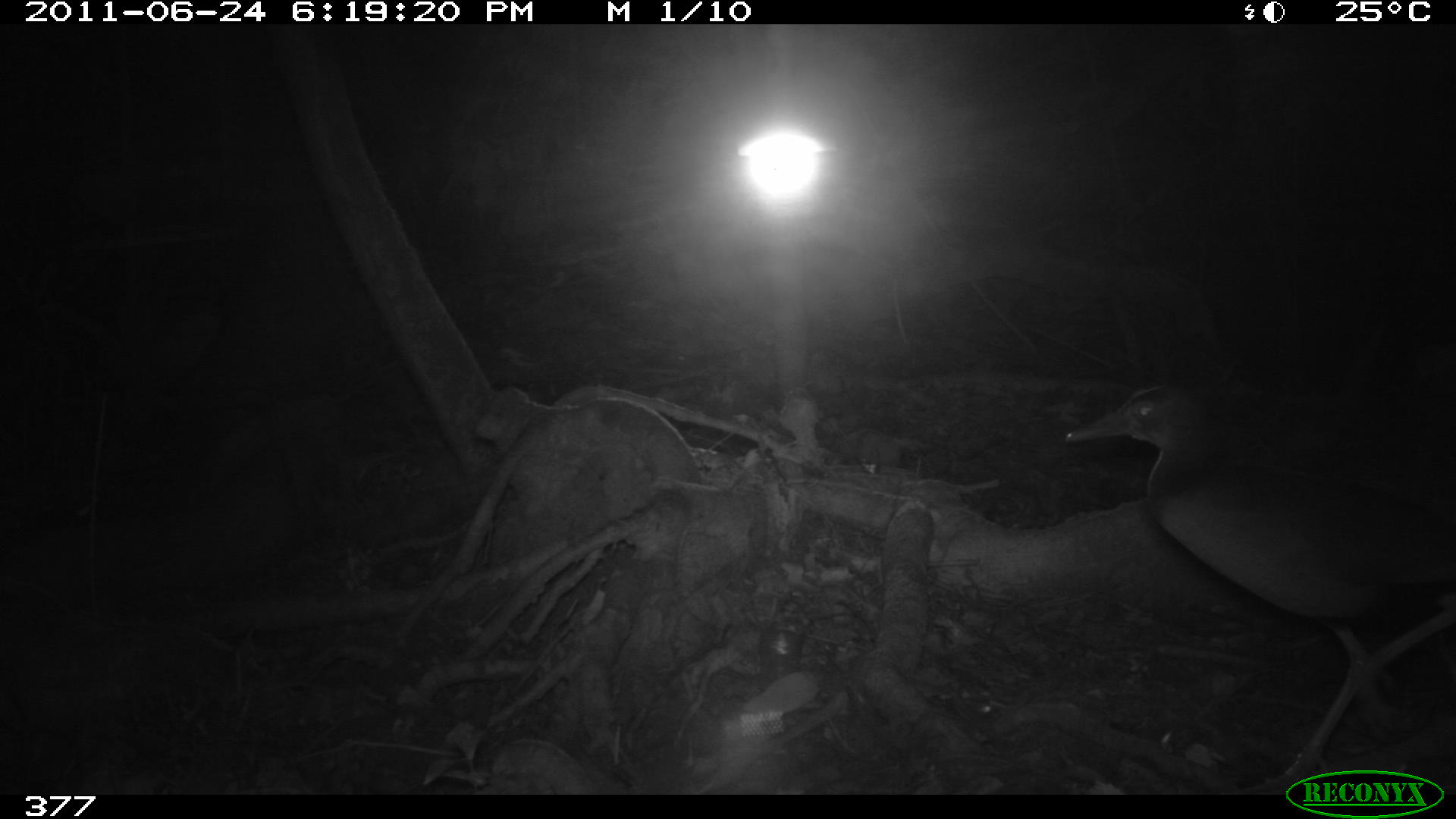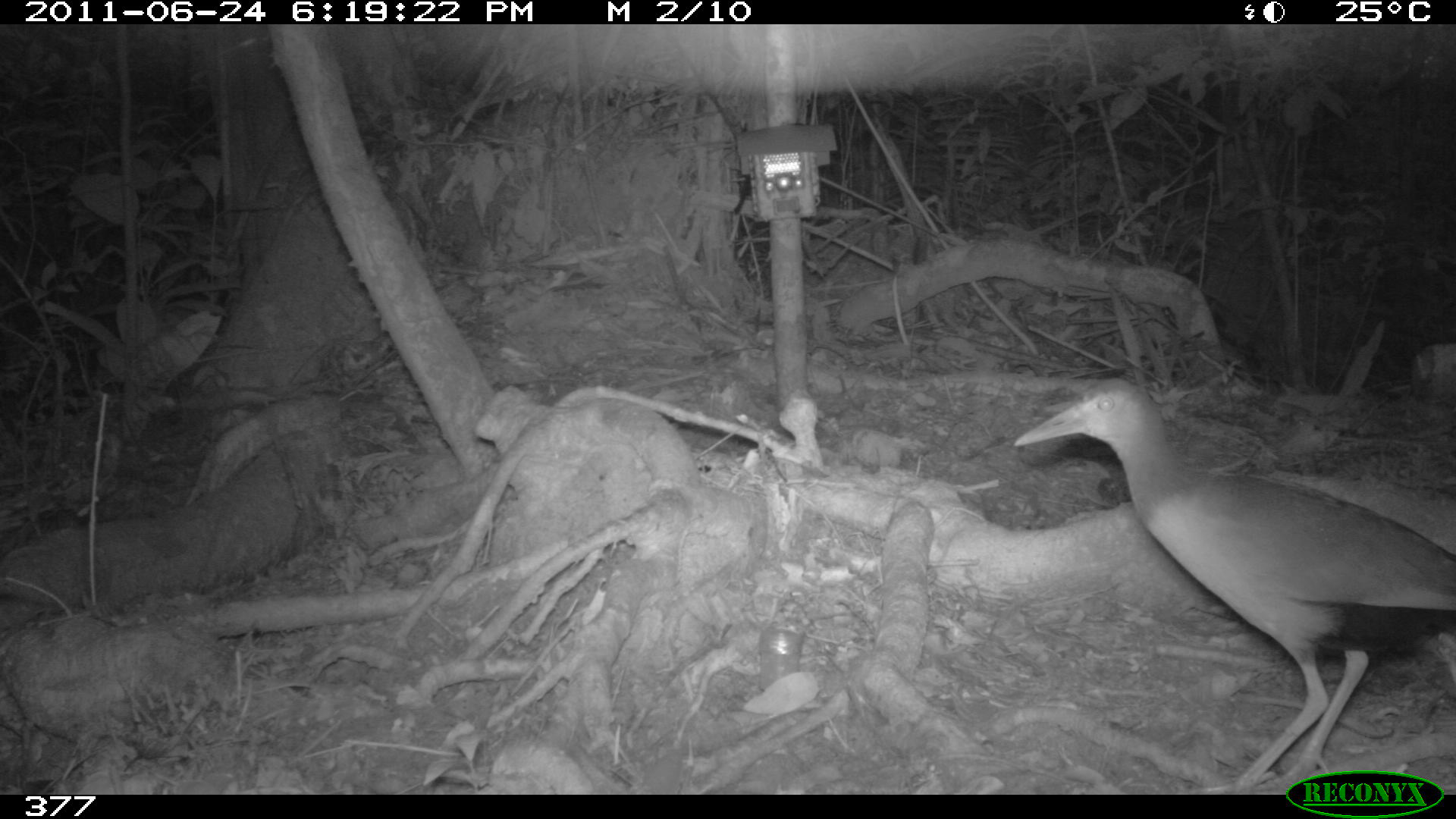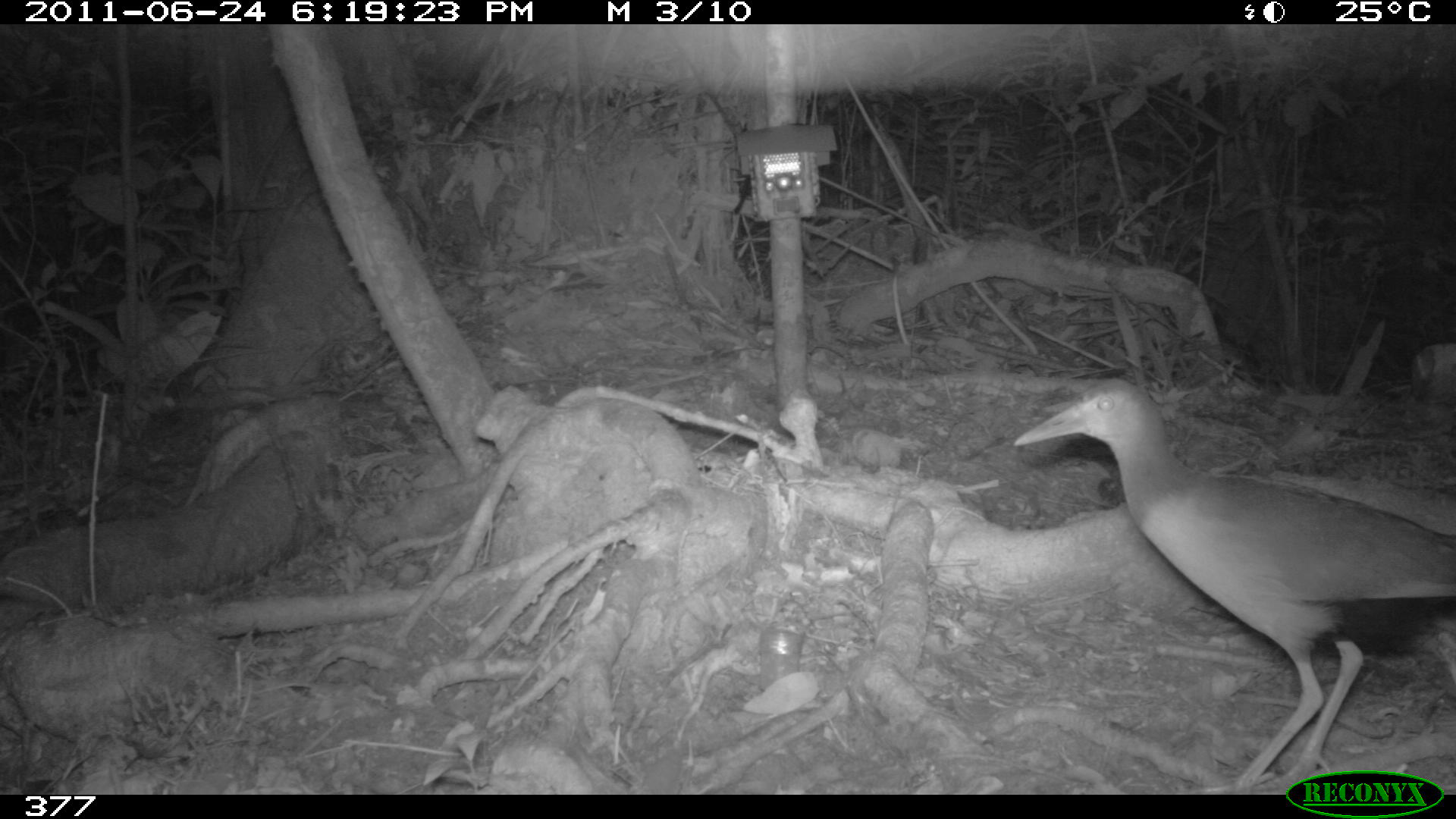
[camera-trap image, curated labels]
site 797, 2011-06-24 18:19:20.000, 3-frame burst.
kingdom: Animalia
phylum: Chordata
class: Aves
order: Gruiformes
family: Rallidae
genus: Aramides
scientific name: Aramides cajaneus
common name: gray-cowled wood-rail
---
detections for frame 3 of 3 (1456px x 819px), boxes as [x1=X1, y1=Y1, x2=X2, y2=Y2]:
aramides cajaneus: [x1=1008, y1=373, x2=1456, y2=793]